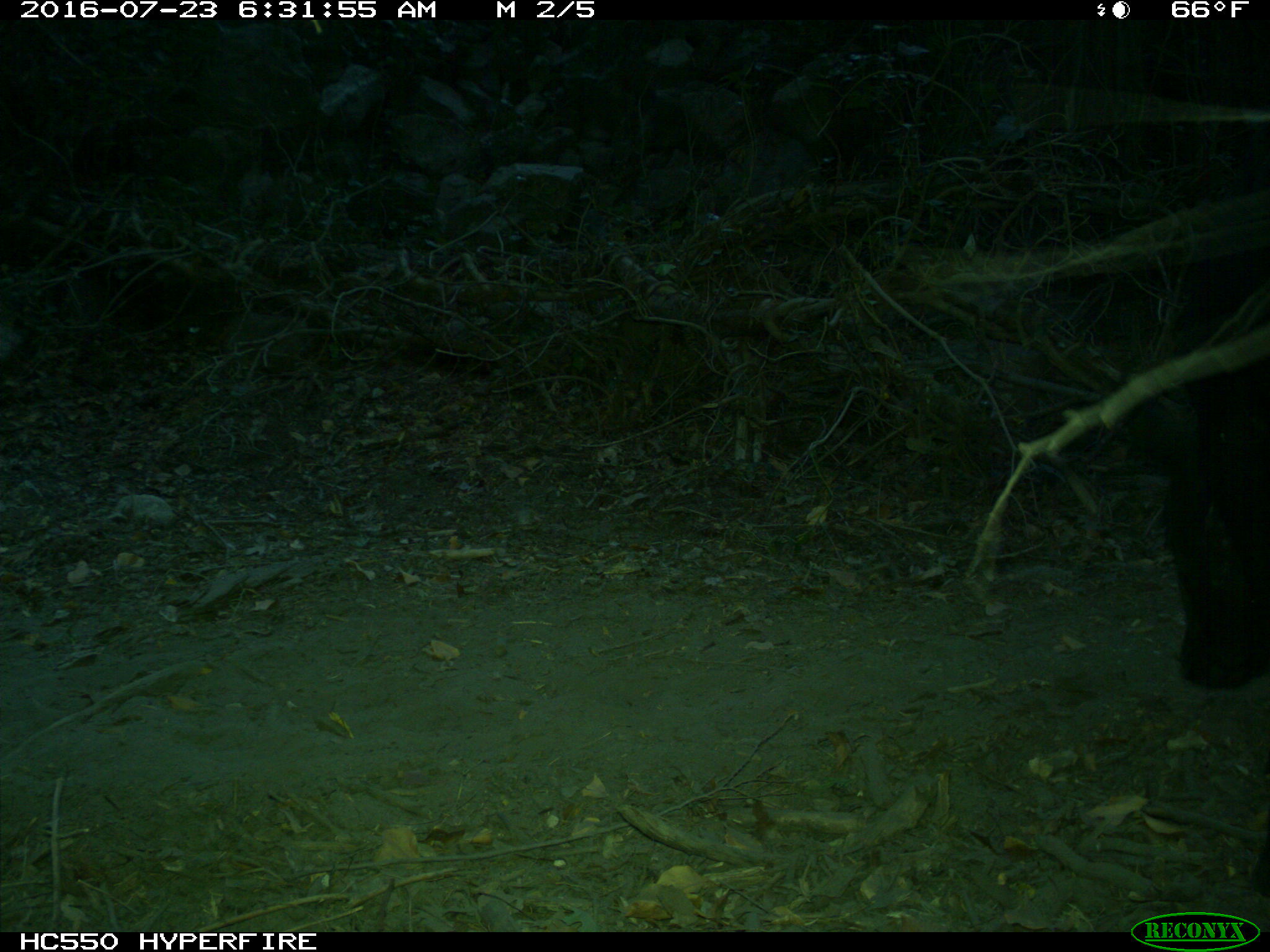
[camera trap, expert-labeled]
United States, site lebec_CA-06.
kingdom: Animalia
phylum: Chordata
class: Mammalia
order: Artiodactyla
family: Bovidae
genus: Bos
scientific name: Bos taurus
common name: domestic cow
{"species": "Bos taurus (domestic cow)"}